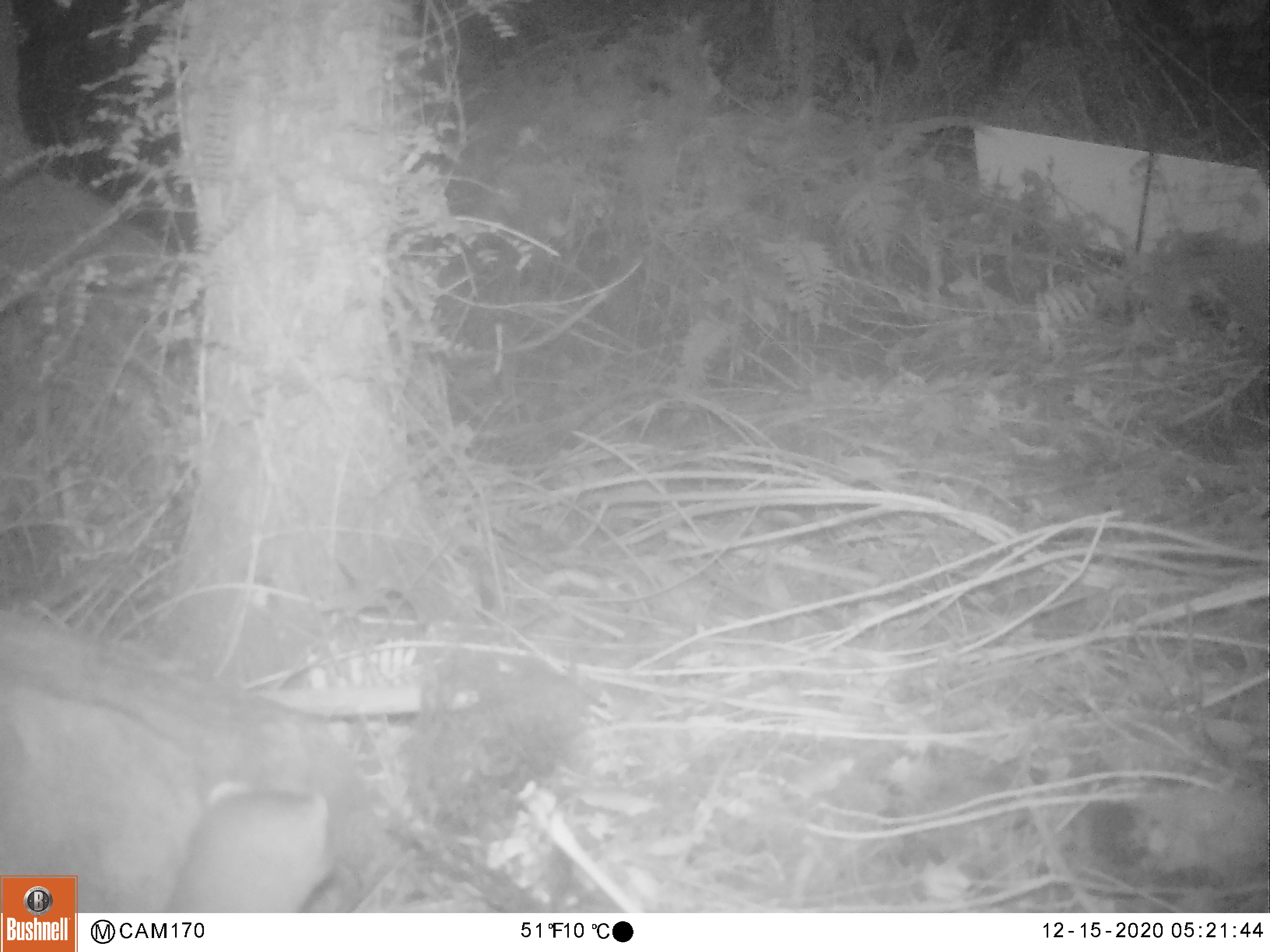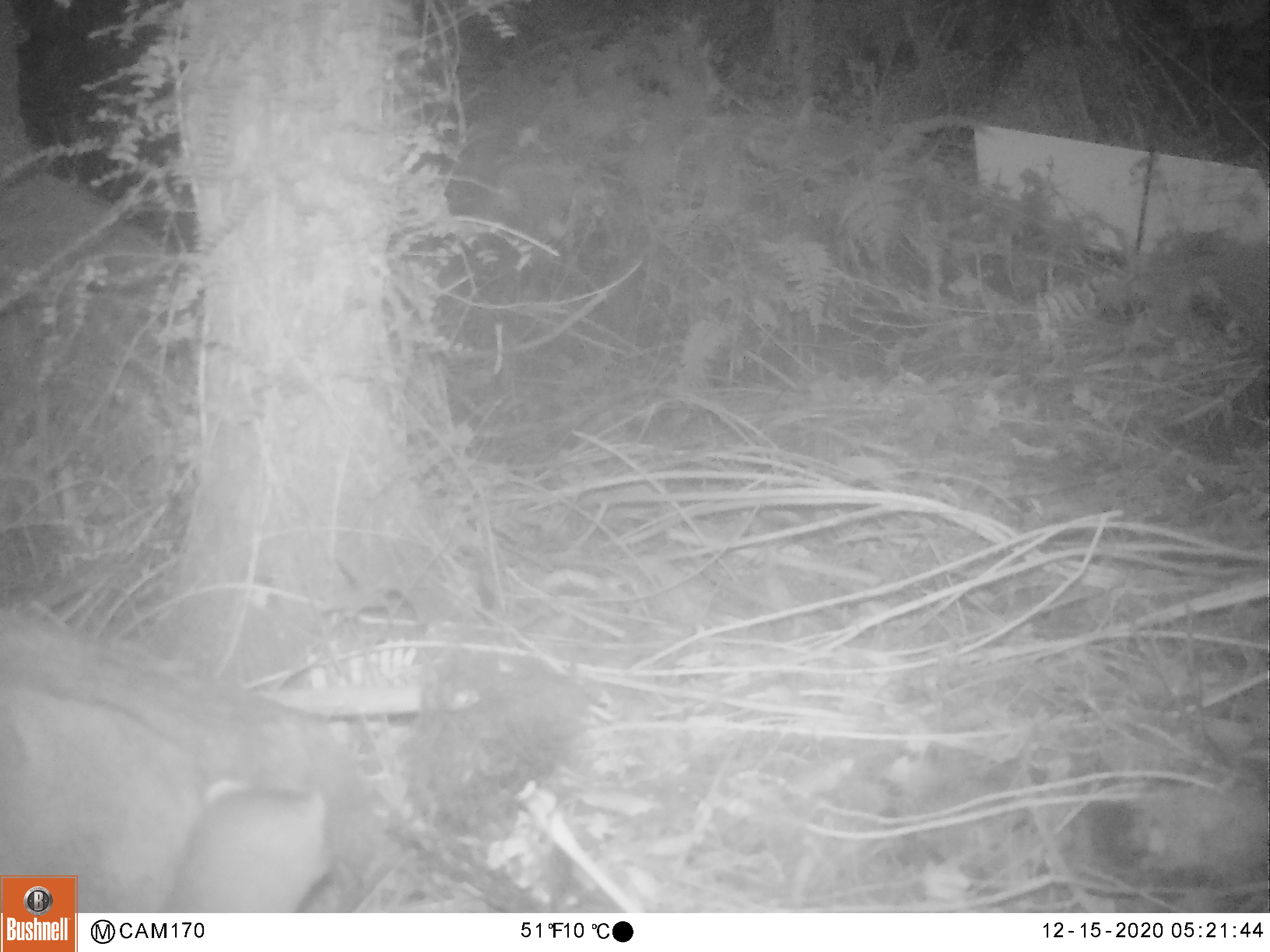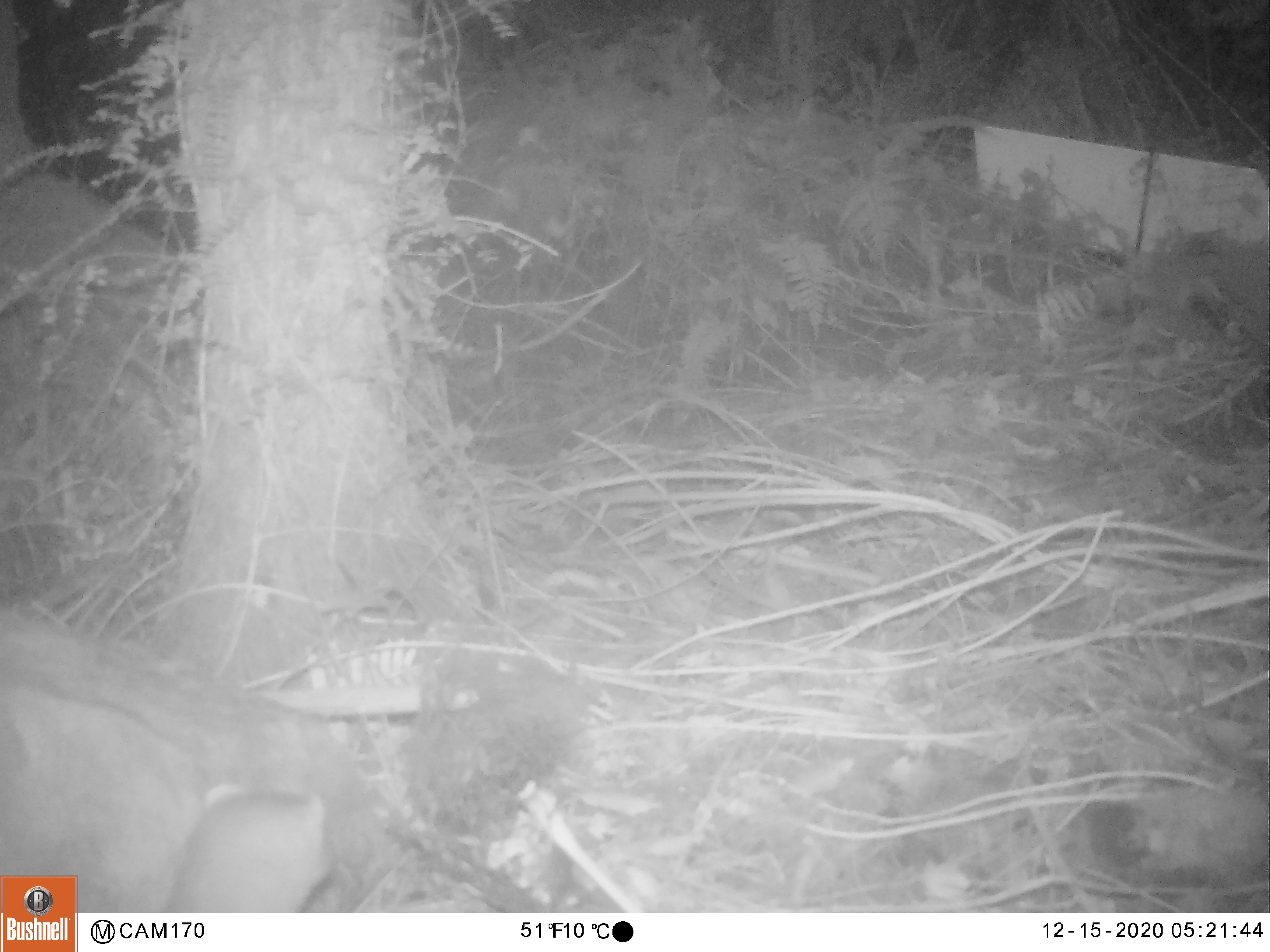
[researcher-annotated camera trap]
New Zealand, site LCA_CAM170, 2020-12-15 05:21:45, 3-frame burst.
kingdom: Animalia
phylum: Chordata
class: Mammalia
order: Carnivora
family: Mustelidae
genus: Mustela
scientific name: Mustela erminea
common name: stoat